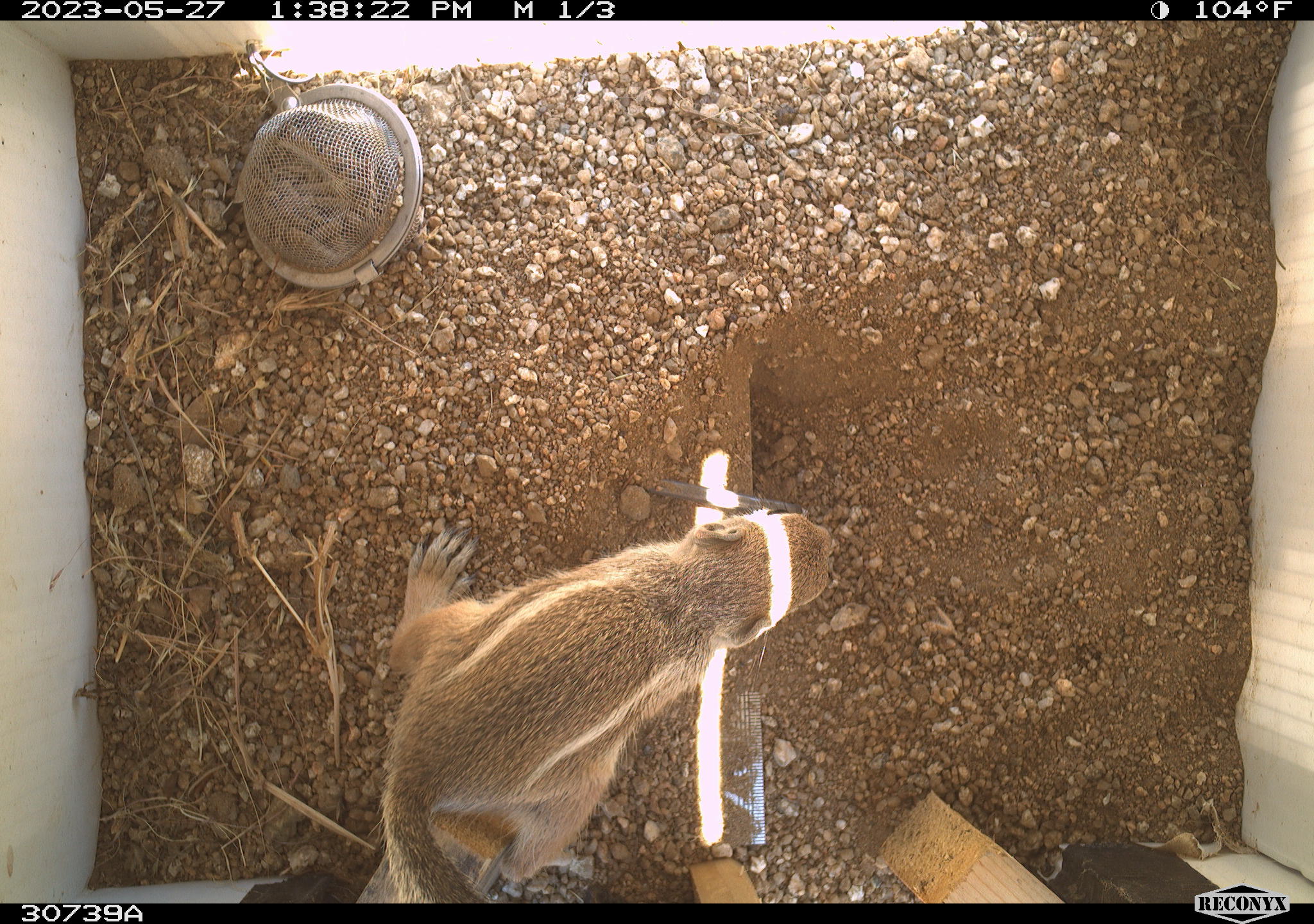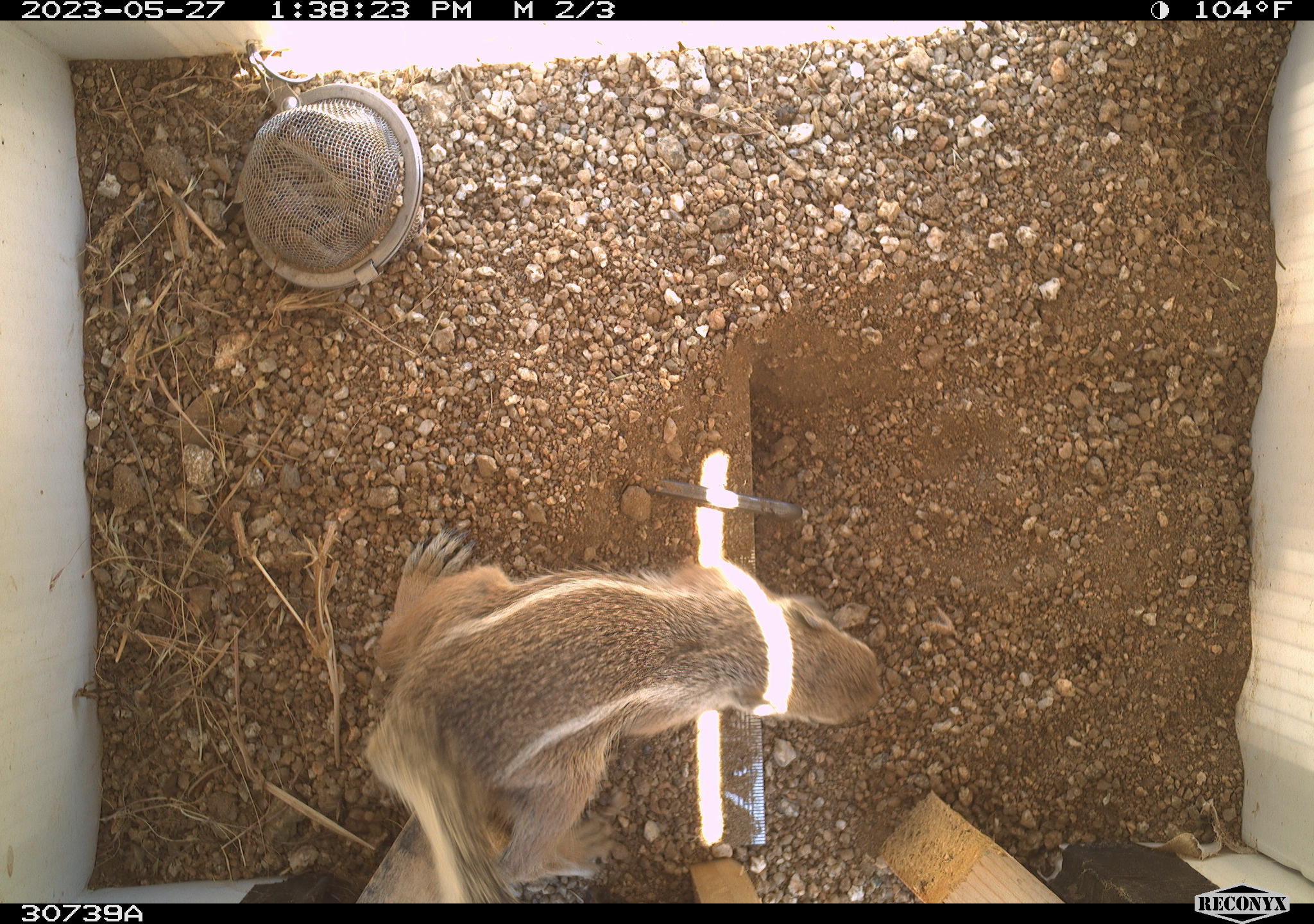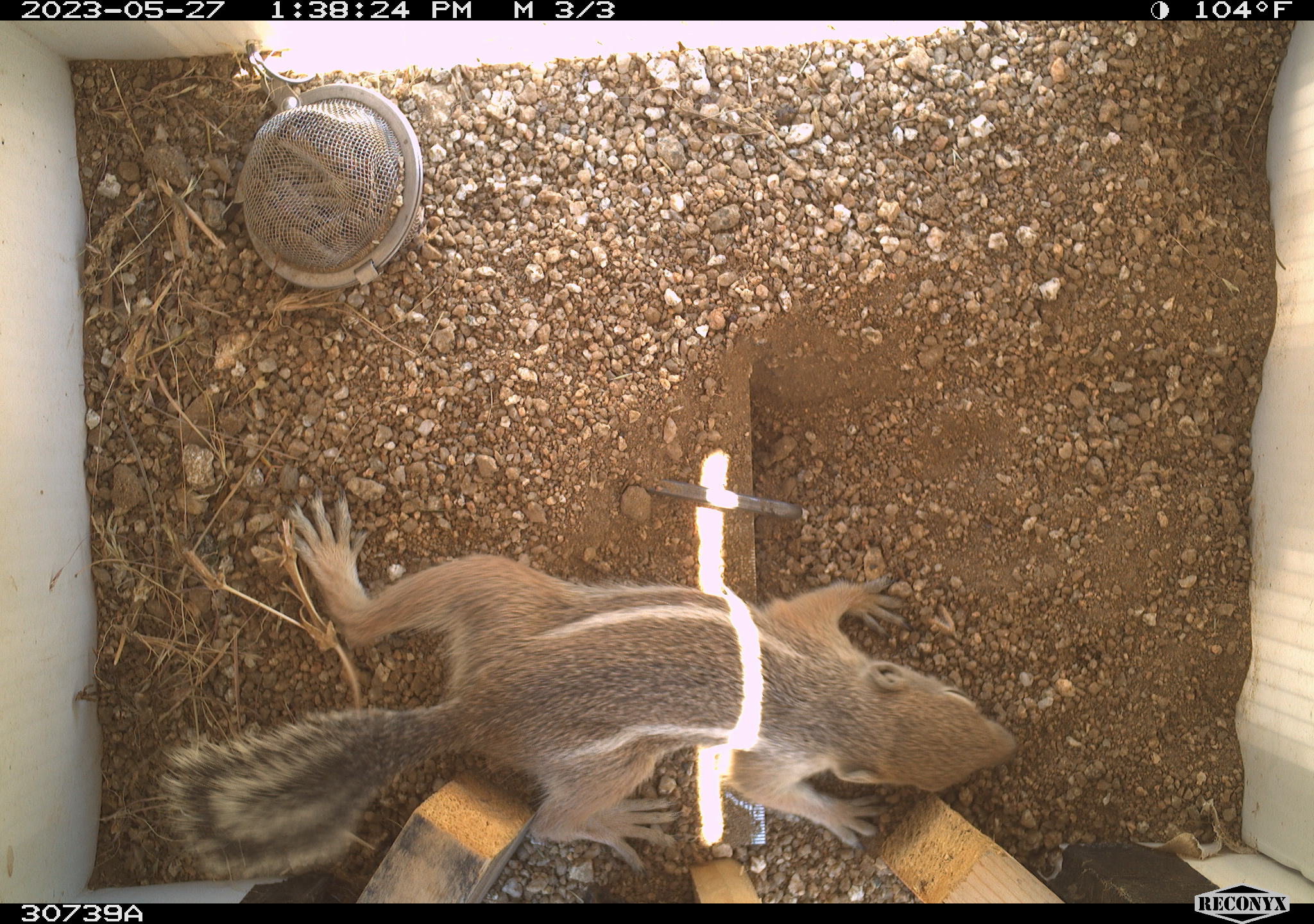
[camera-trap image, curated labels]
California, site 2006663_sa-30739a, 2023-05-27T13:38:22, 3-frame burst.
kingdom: Animalia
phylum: Chordata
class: Mammalia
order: Rodentia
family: Sciuridae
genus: Ammospermophilus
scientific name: Ammospermophilus leucurus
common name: white-tailed antelope squirrel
White-tailed antelope squirrel (Ammospermophilus leucurus).